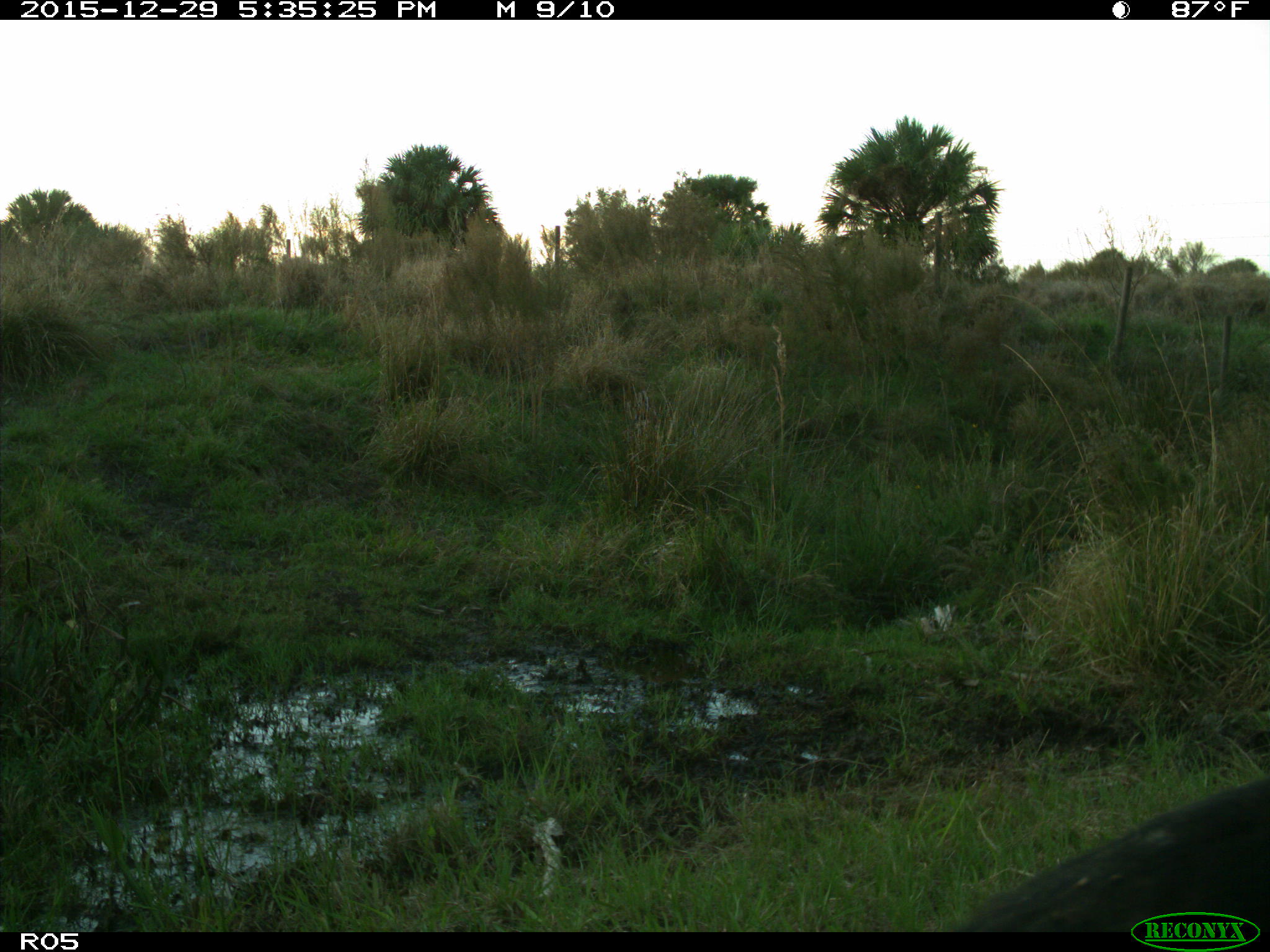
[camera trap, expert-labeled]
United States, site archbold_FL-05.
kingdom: Animalia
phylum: Chordata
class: Mammalia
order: Artiodactyla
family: Bovidae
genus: Bos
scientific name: Bos taurus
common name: domestic cow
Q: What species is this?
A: Bos taurus (domestic cow).